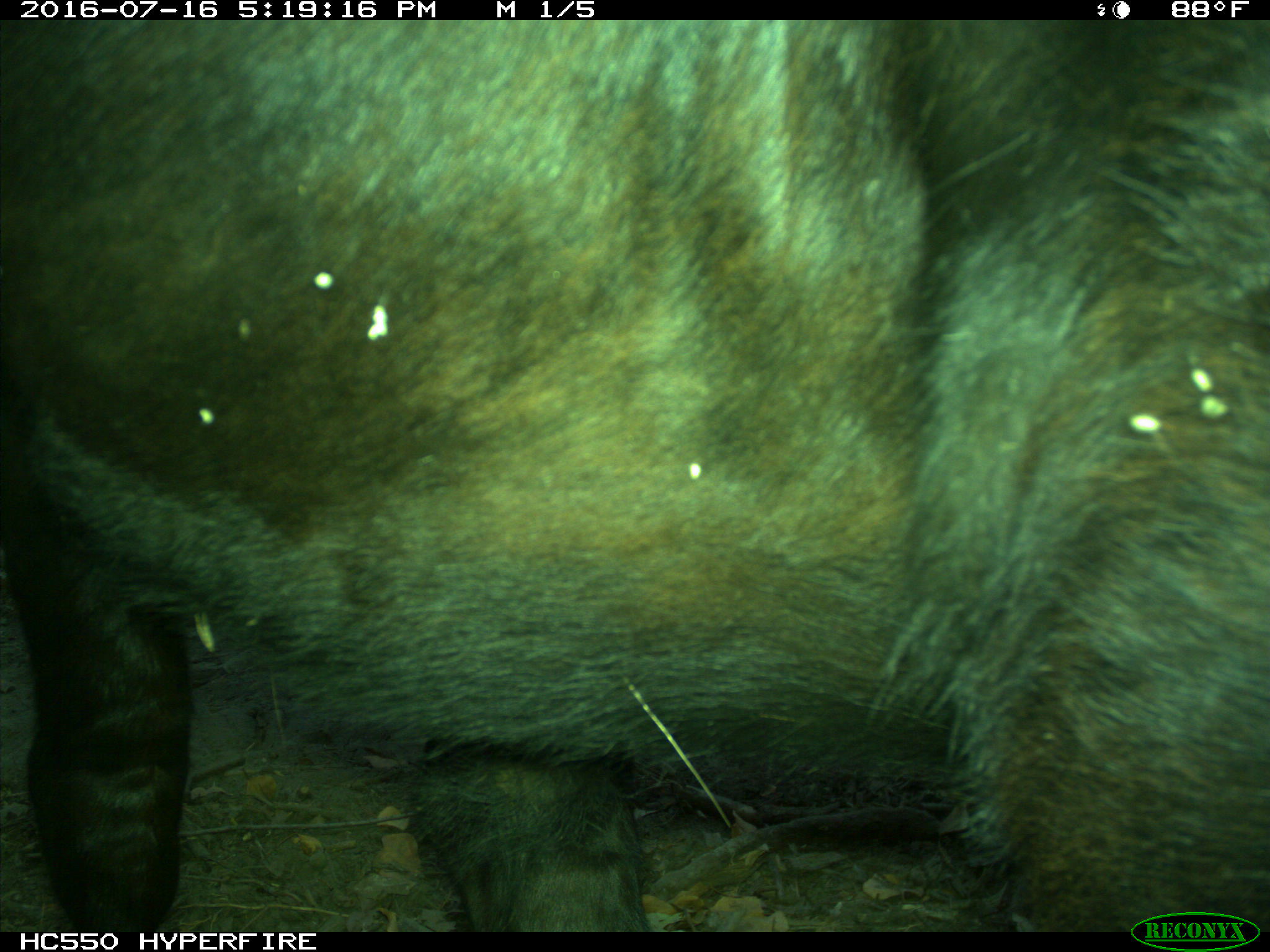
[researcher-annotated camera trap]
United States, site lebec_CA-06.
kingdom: Animalia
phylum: Chordata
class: Mammalia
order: Artiodactyla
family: Bovidae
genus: Bos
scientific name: Bos taurus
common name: domestic cow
Bos taurus (domestic cow).